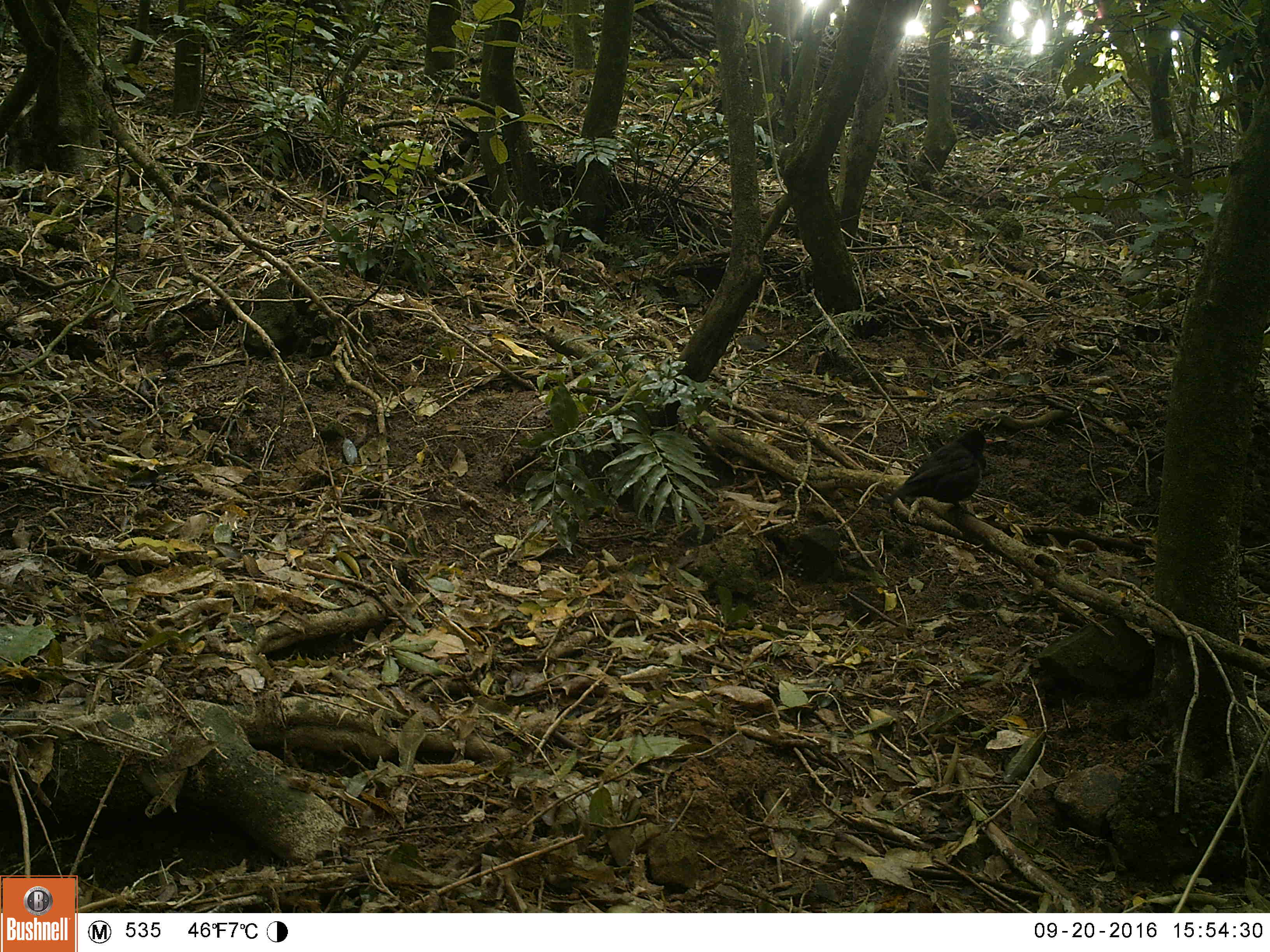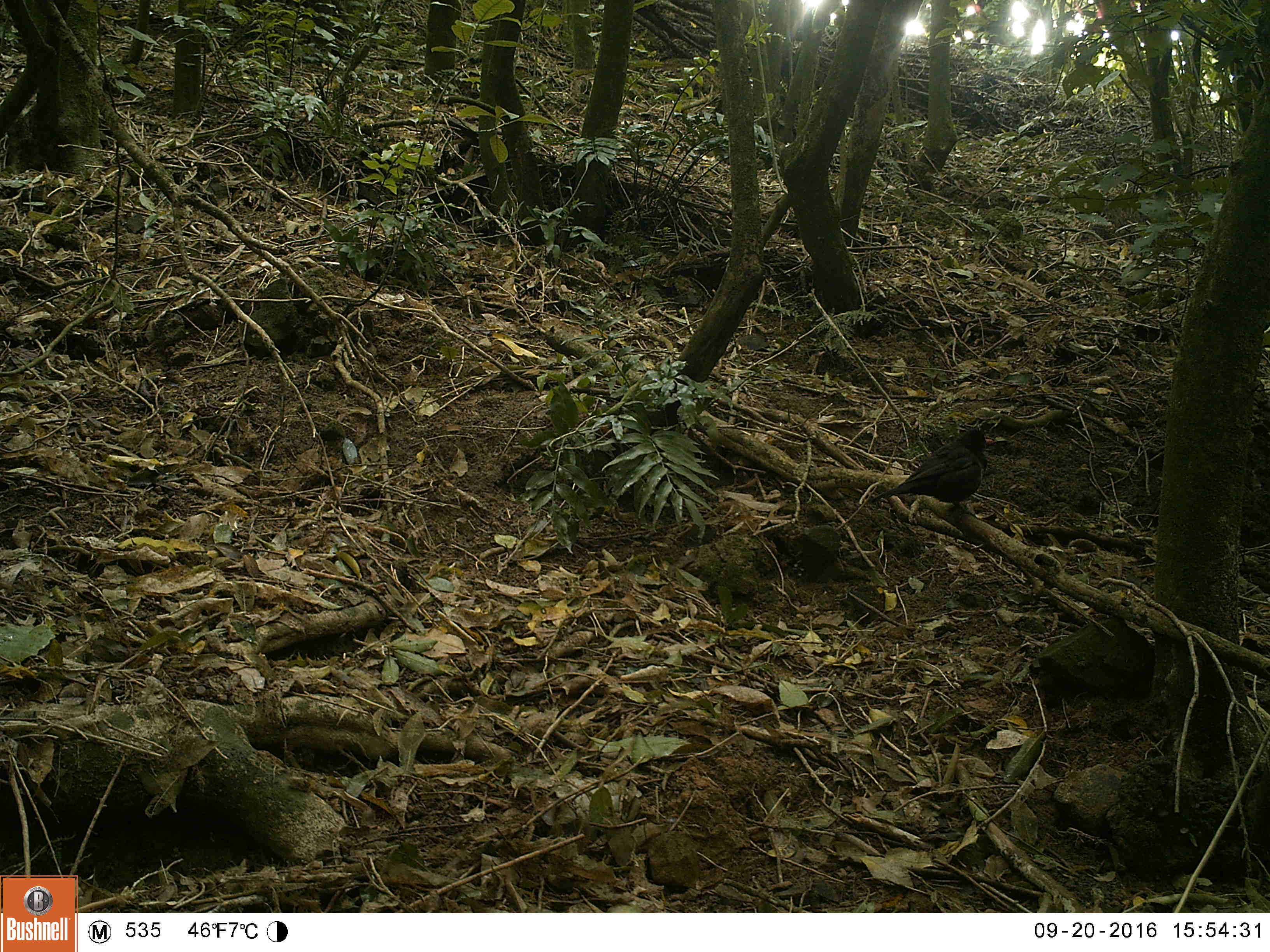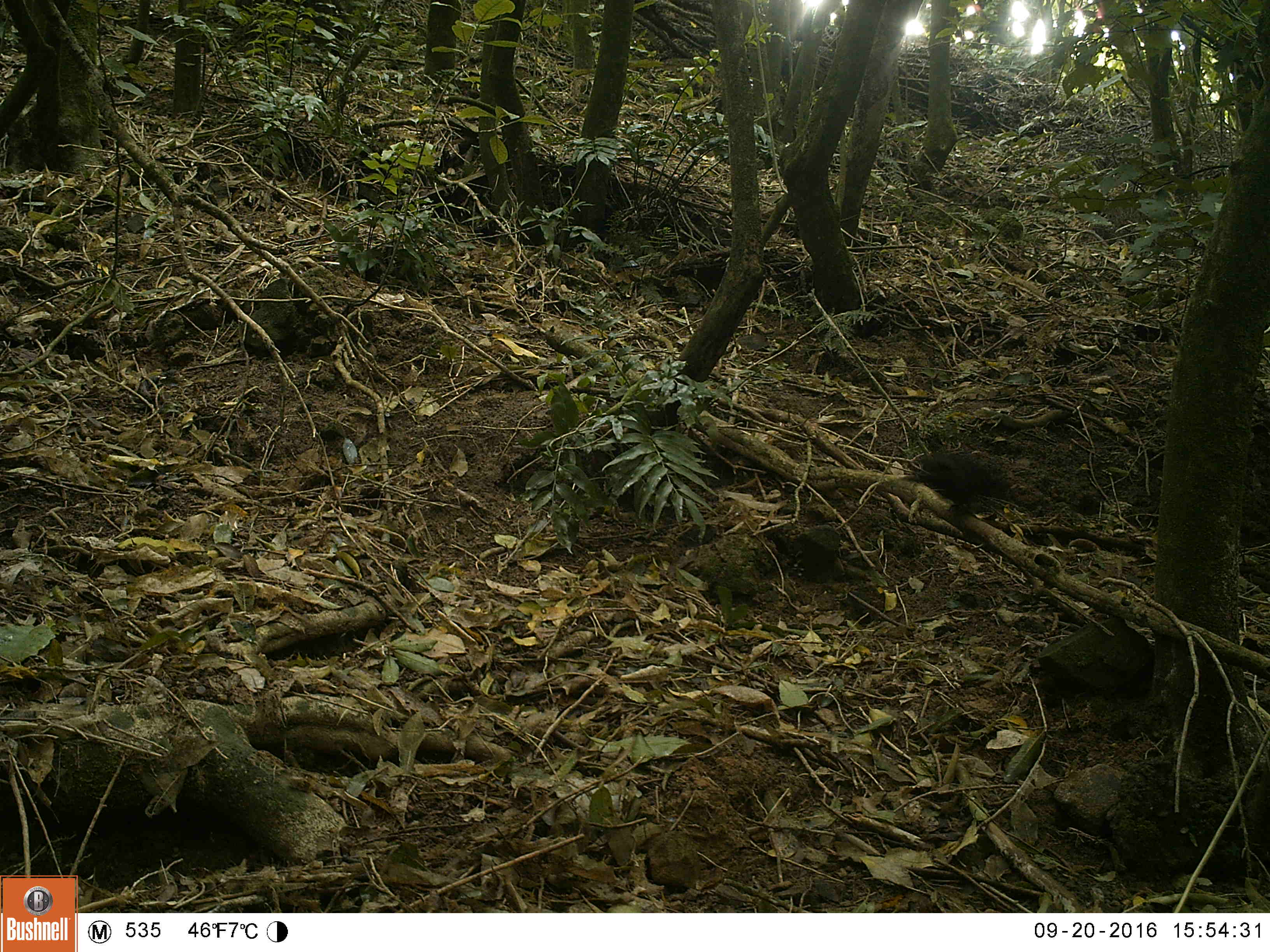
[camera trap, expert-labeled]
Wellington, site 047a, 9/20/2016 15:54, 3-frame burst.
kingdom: Animalia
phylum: Chordata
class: Aves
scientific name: Aves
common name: bird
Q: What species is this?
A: Bird (Aves).